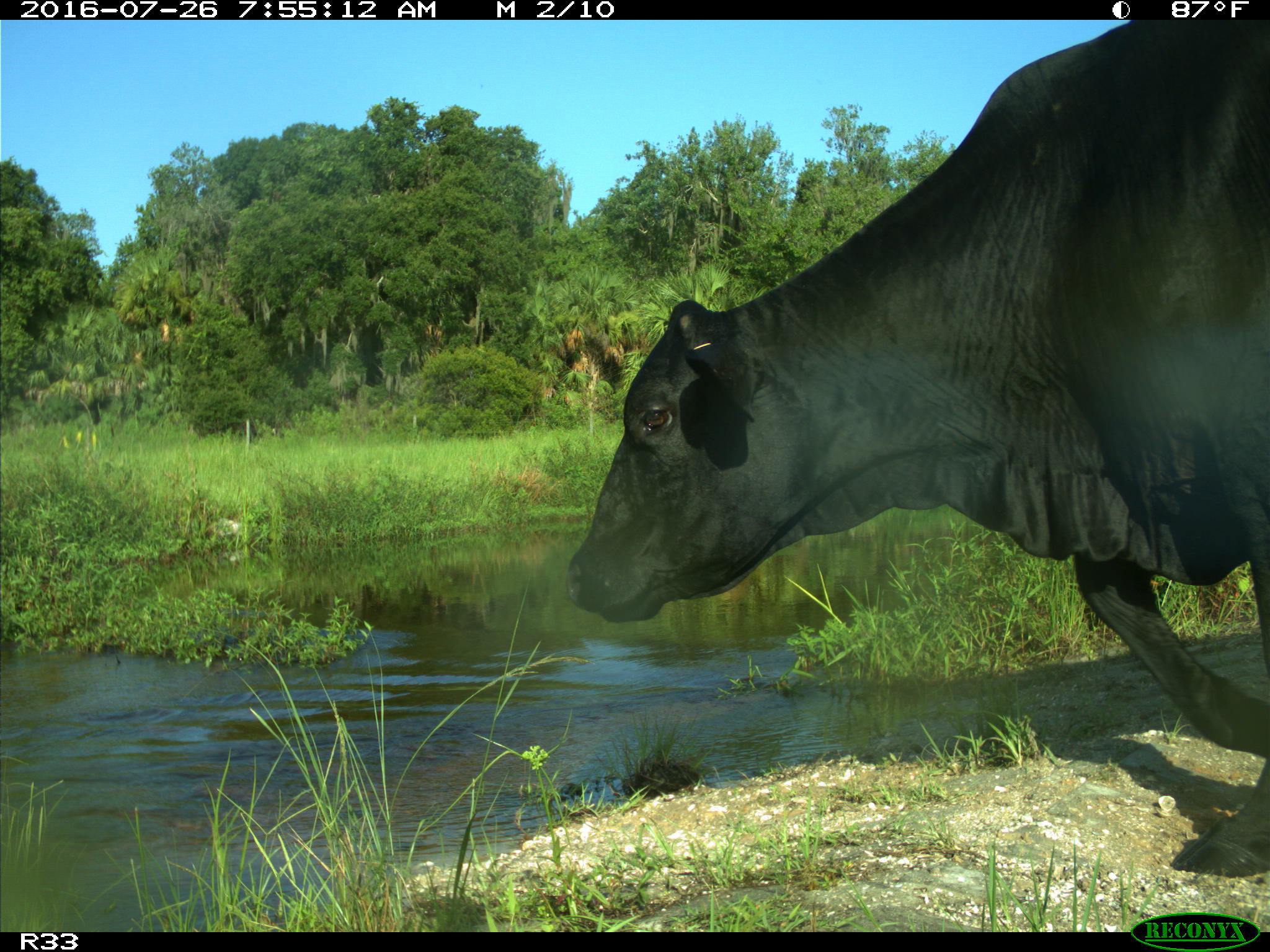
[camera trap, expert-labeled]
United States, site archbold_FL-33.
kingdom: Animalia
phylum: Chordata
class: Mammalia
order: Artiodactyla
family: Bovidae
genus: Bos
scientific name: Bos taurus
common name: domestic cow